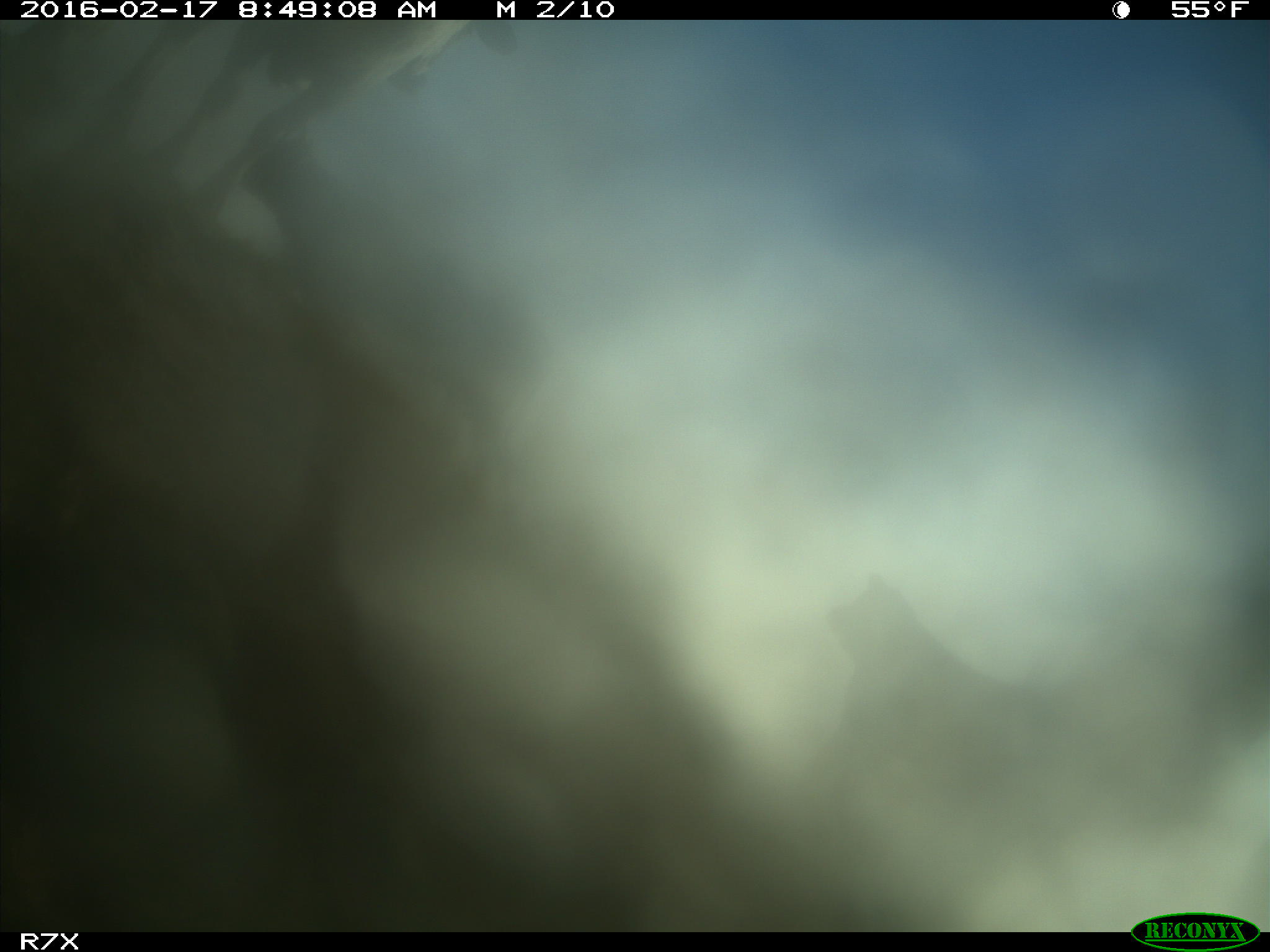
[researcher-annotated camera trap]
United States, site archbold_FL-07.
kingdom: Animalia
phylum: Chordata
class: Mammalia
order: Artiodactyla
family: Bovidae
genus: Bos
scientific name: Bos taurus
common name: domestic cow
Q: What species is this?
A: Bos taurus (domestic cow).